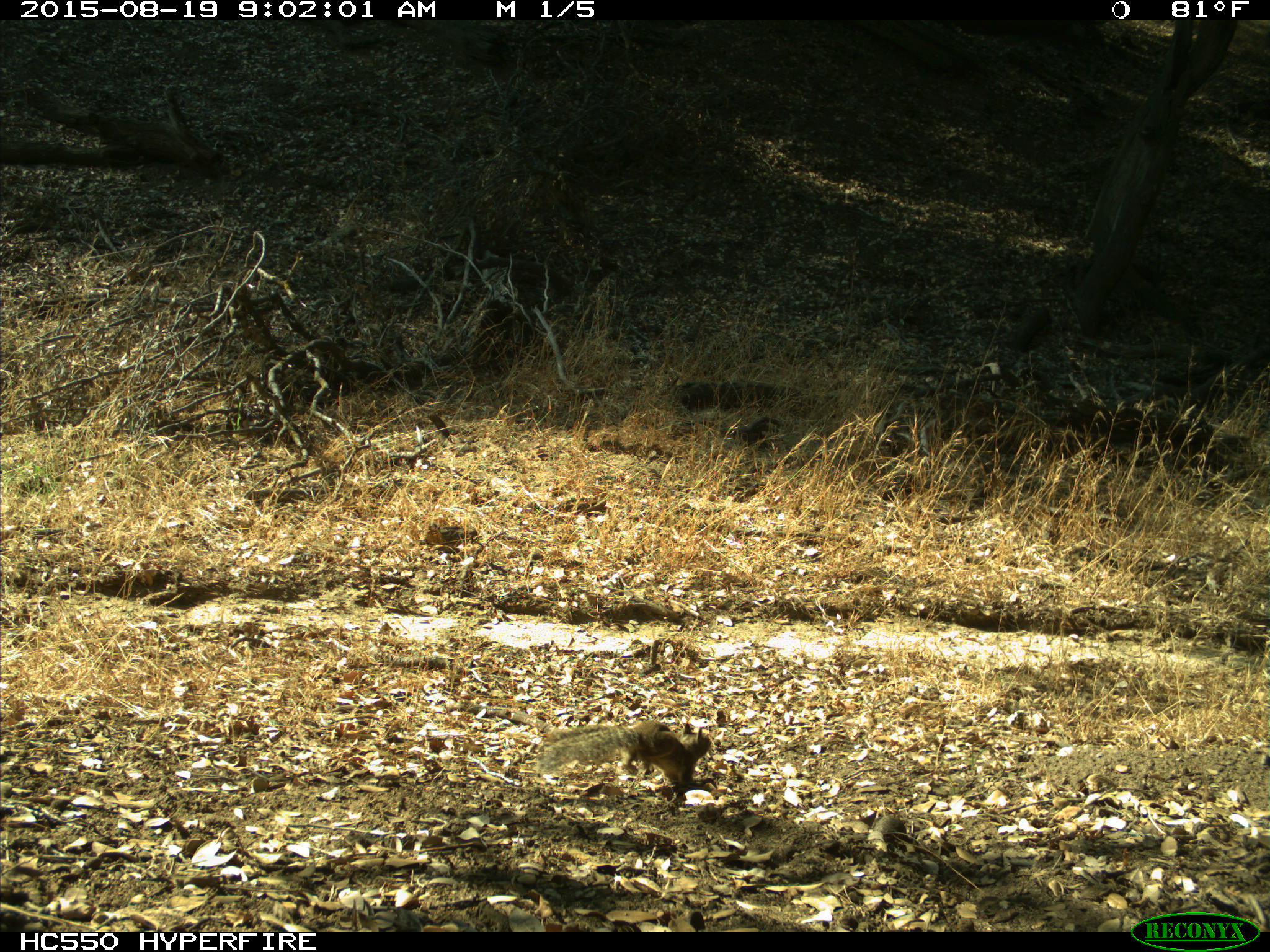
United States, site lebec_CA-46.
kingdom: Animalia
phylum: Chordata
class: Mammalia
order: Rodentia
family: Sciuridae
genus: Otospermophilus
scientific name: Otospermophilus beecheyi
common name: california ground squirrel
Otospermophilus beecheyi (california ground squirrel).